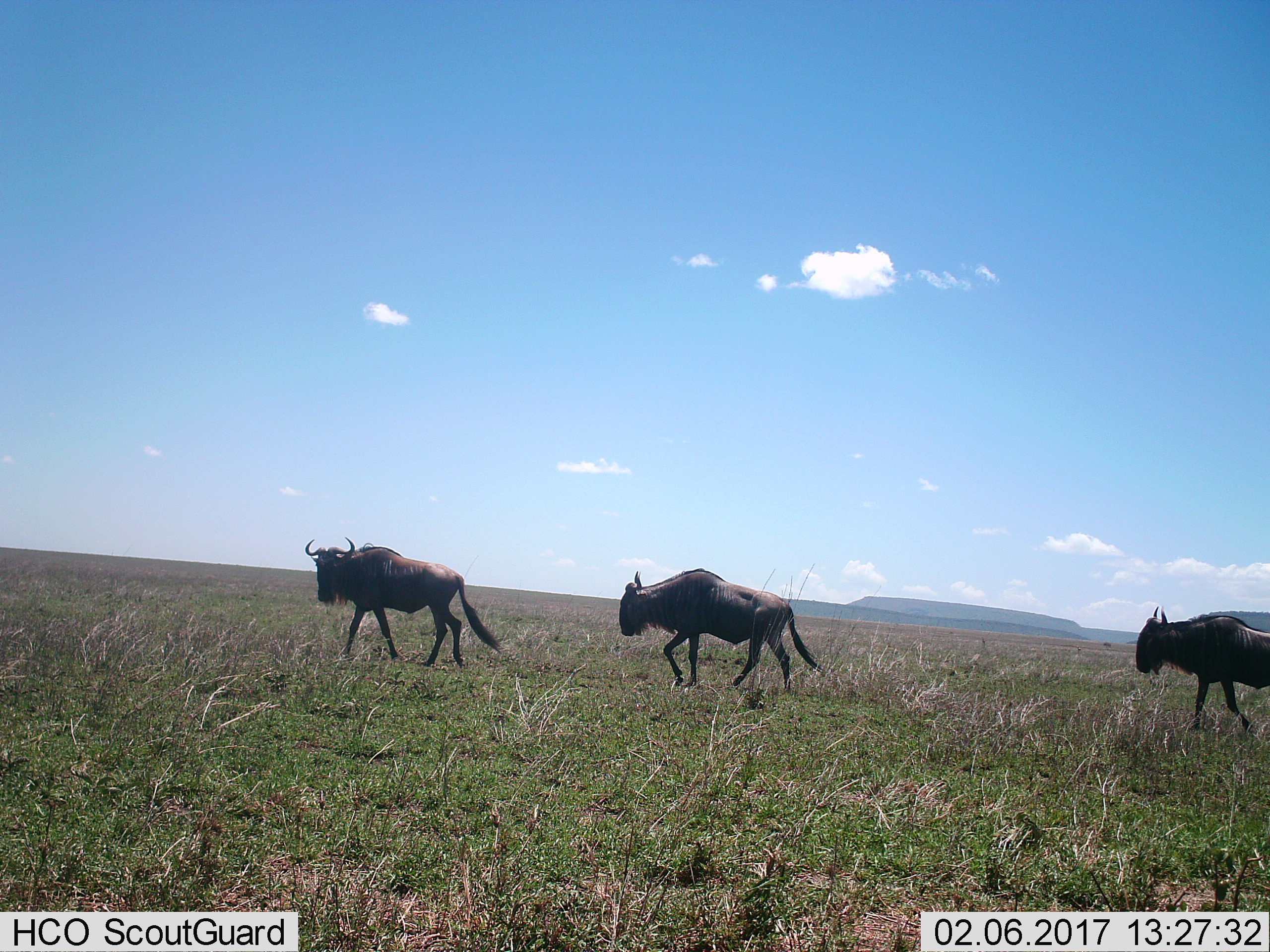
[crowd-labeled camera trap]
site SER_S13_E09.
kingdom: Animalia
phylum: Chordata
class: Mammalia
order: Artiodactyla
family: Bovidae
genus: Connochaetes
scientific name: Connochaetes taurinus taurinus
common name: blue wildebeest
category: wildebeestblue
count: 3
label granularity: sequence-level